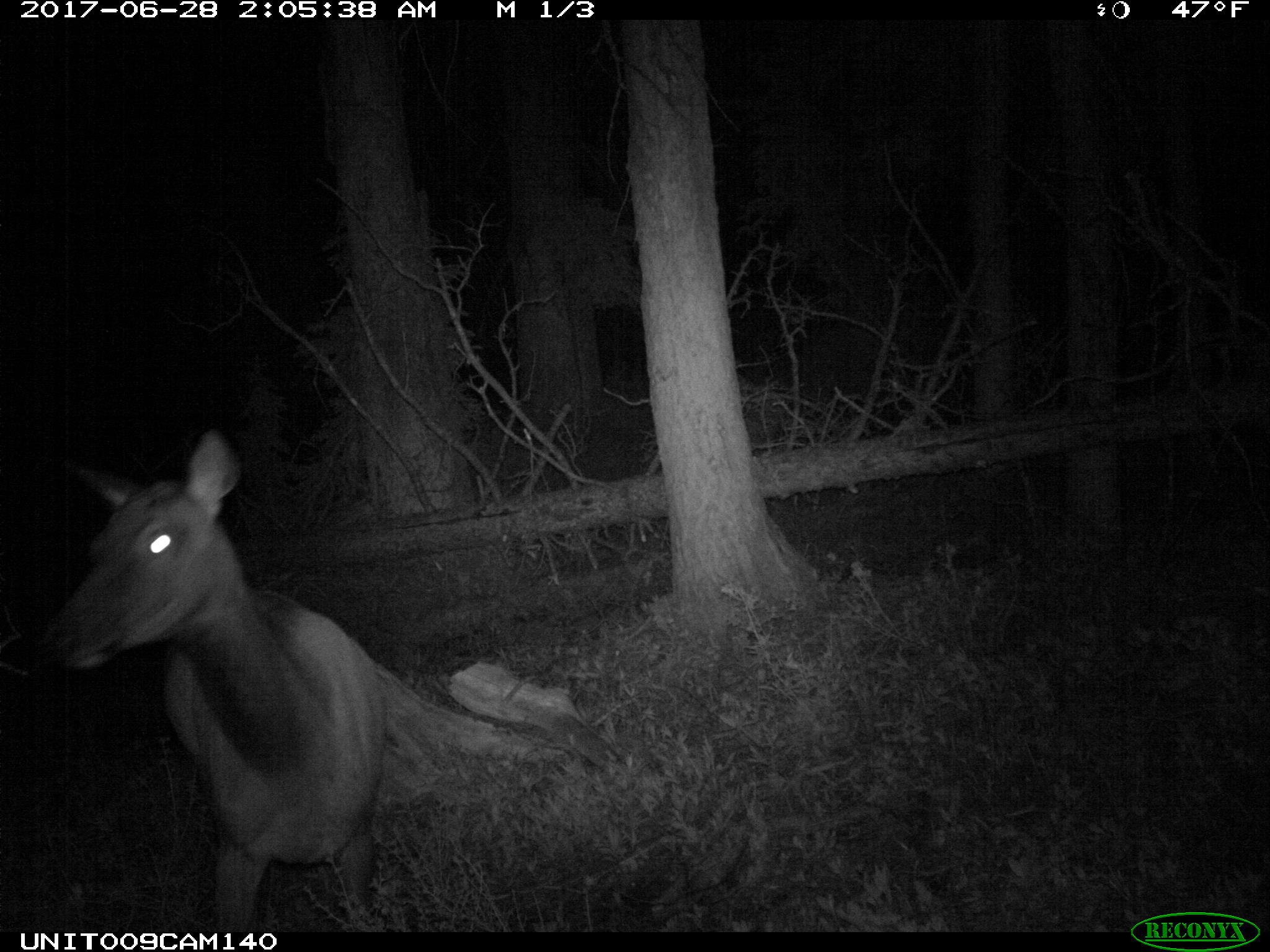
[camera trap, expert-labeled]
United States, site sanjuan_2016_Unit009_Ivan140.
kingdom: Animalia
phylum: Chordata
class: Mammalia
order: Artiodactyla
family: Cervidae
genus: Cervus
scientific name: Cervus elaphus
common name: red deer